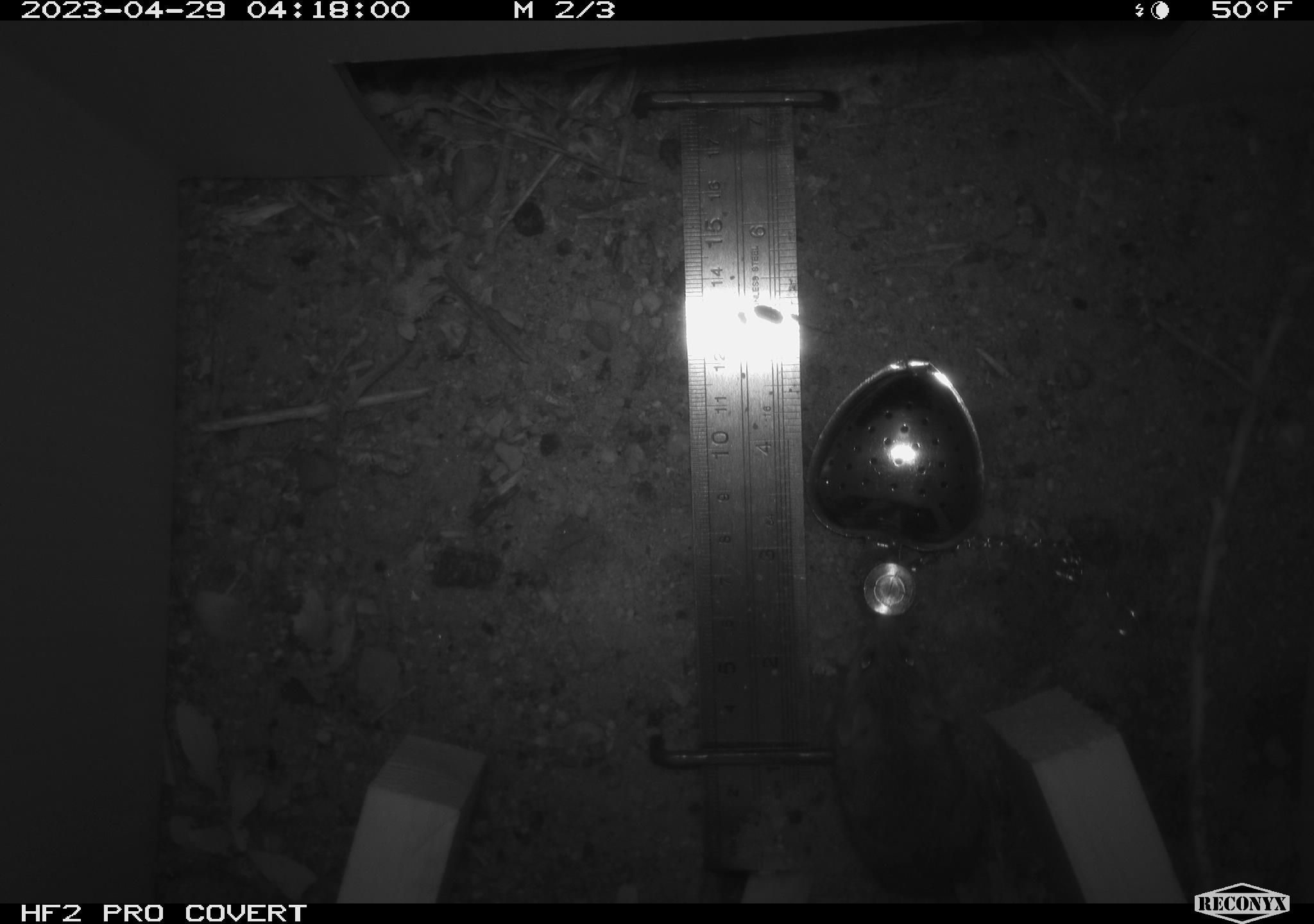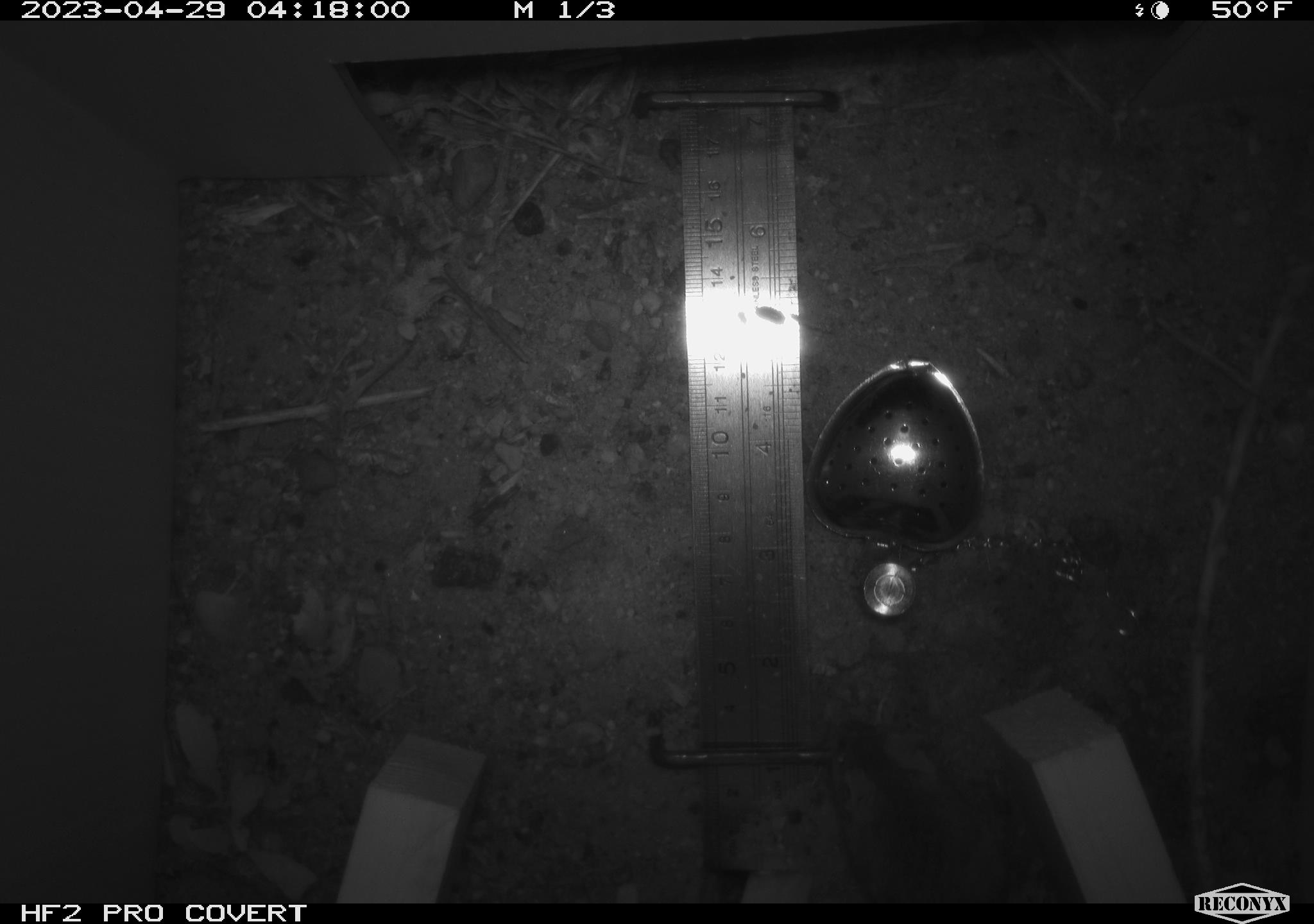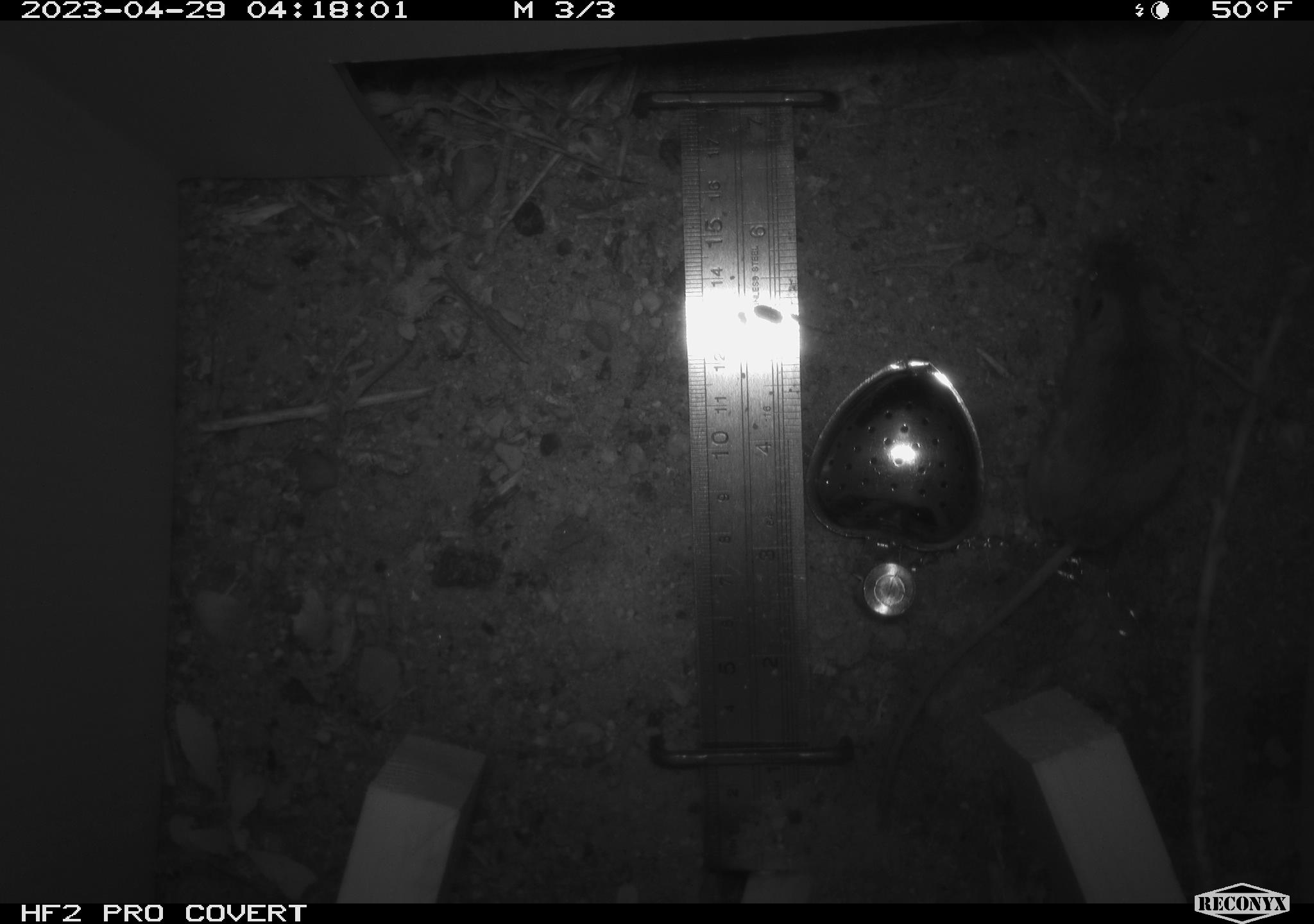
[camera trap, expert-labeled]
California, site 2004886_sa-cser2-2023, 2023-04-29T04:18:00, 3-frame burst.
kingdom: Animalia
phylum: Chordata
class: Mammalia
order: Rodentia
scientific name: Rodentia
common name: mouse species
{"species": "mouse species (Rodentia)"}